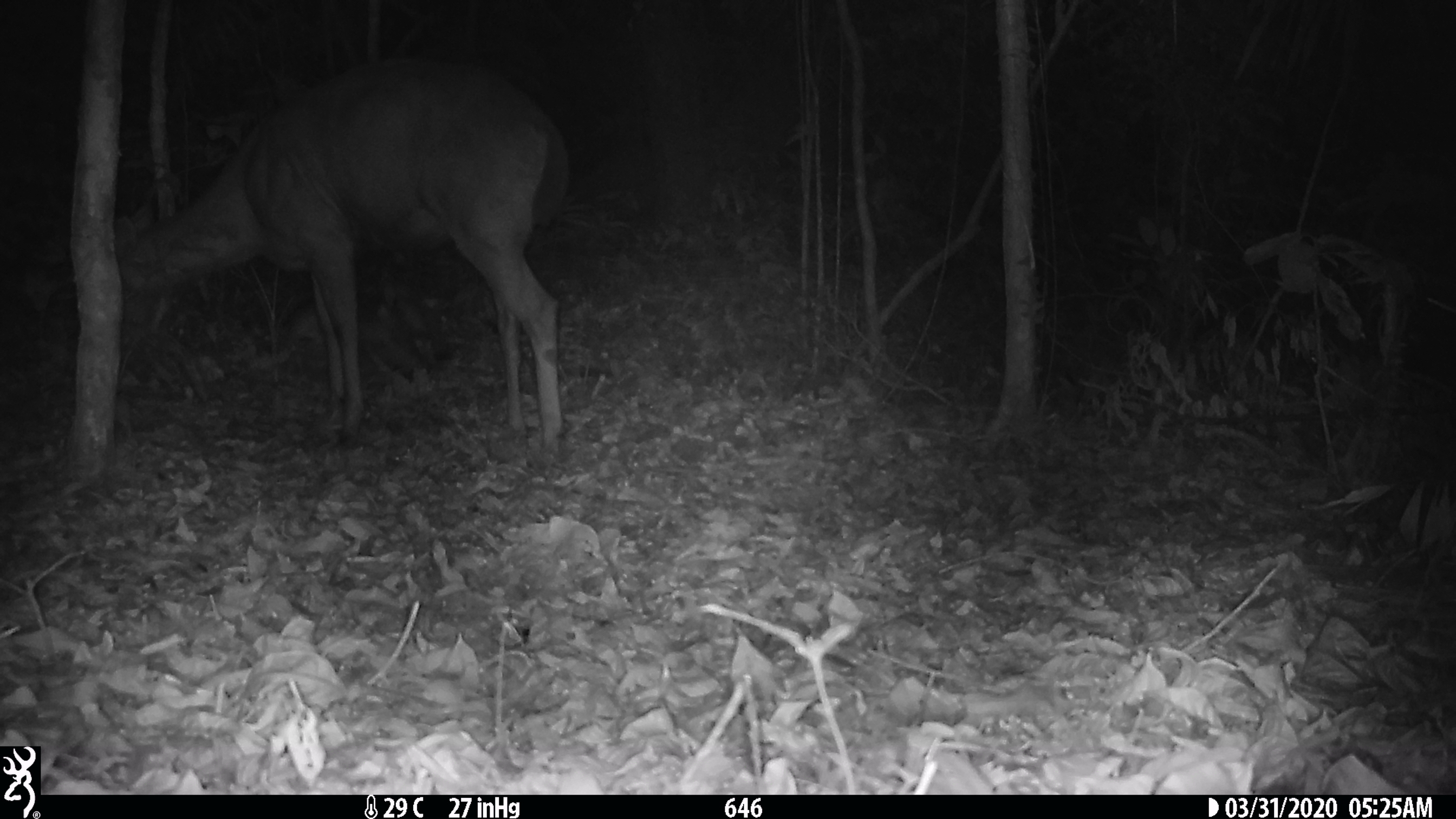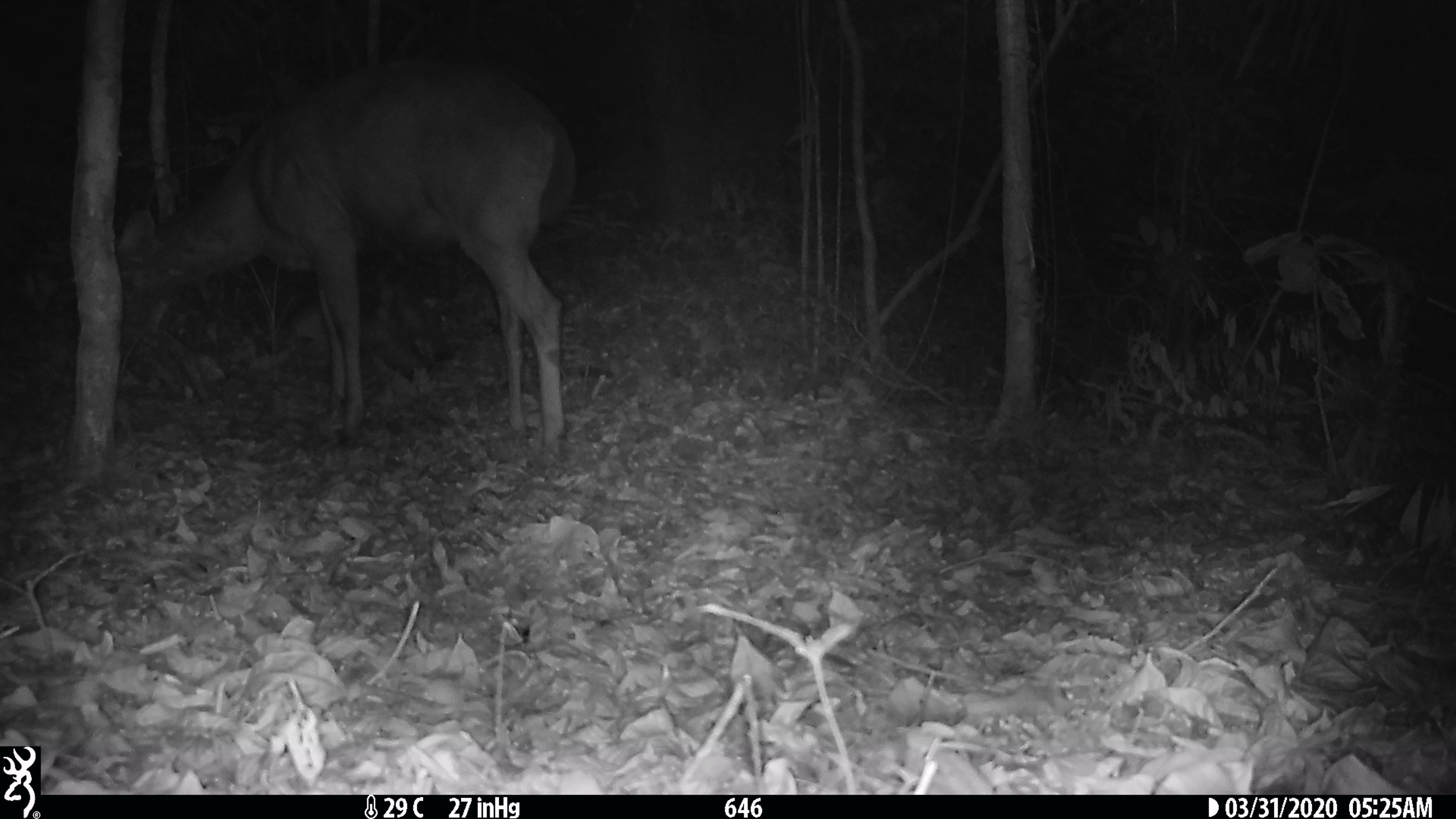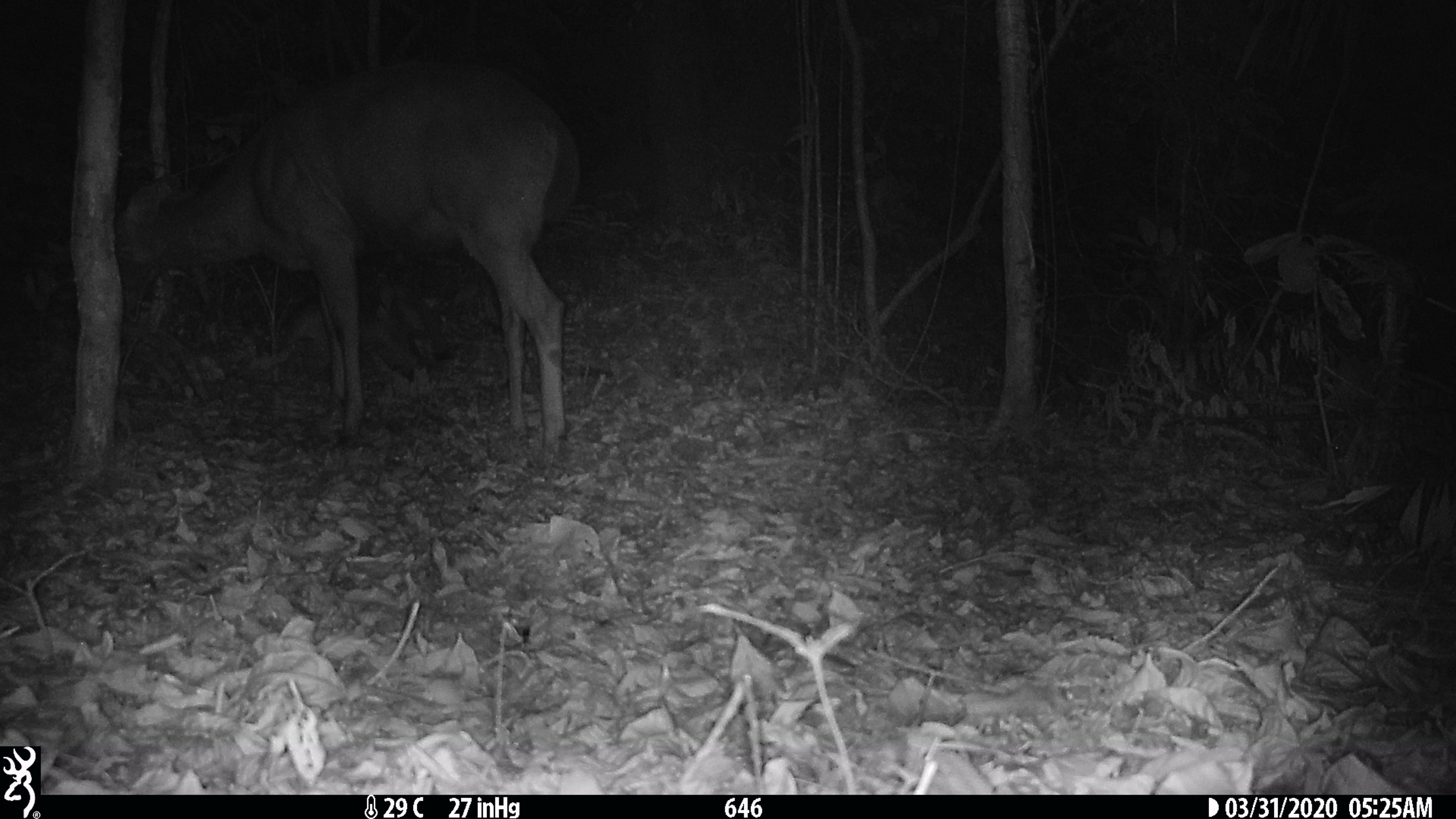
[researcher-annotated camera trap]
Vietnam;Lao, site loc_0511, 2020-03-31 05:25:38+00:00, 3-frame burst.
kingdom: Animalia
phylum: Chordata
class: Mammalia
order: Artiodactyla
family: Cervidae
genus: Rusa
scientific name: Rusa unicolor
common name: sambar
Sambar (Rusa unicolor). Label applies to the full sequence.